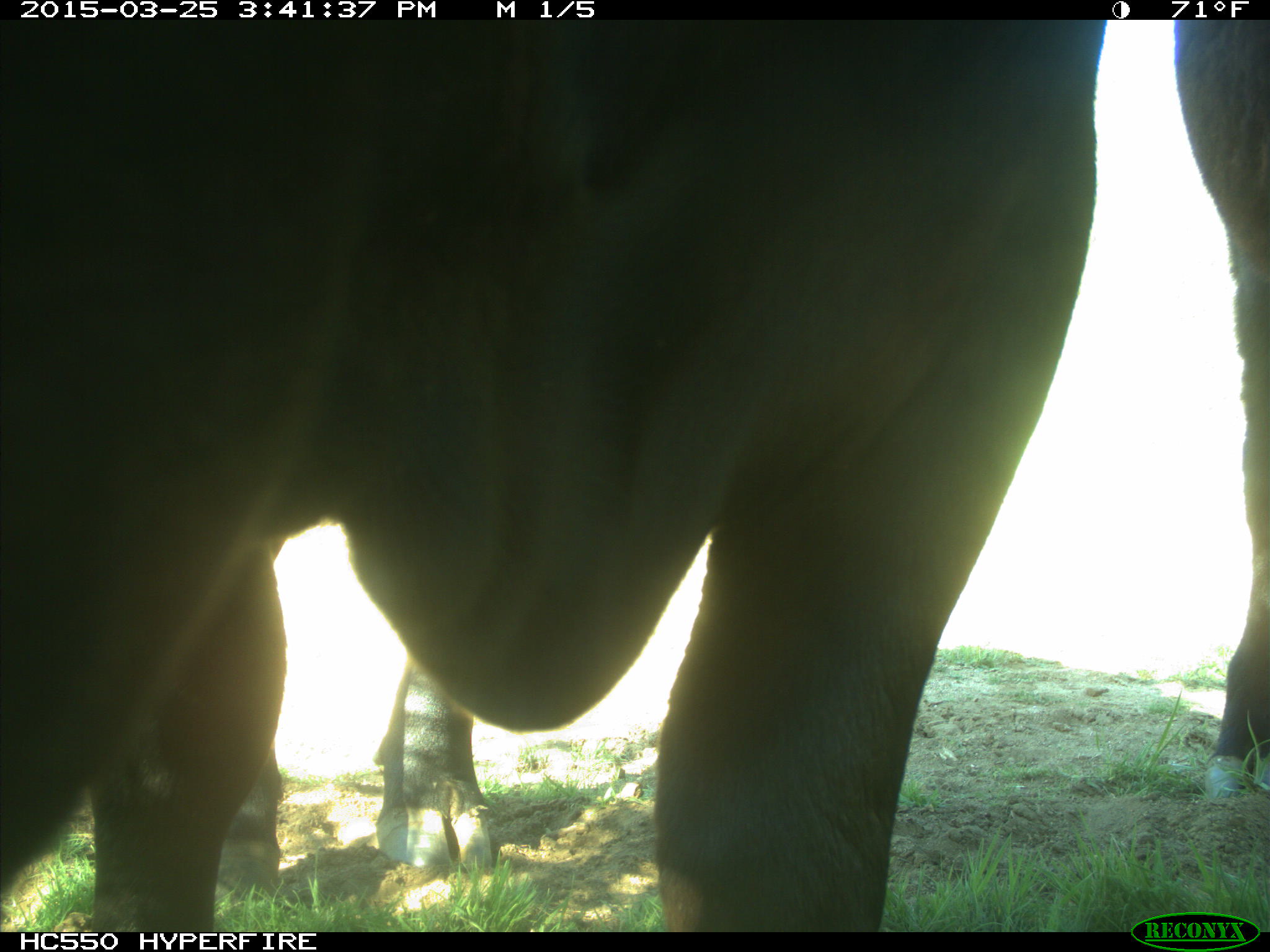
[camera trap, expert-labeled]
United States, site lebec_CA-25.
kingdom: Animalia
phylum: Chordata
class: Mammalia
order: Artiodactyla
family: Bovidae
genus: Bos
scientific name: Bos taurus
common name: domestic cow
Bos taurus (domestic cow).